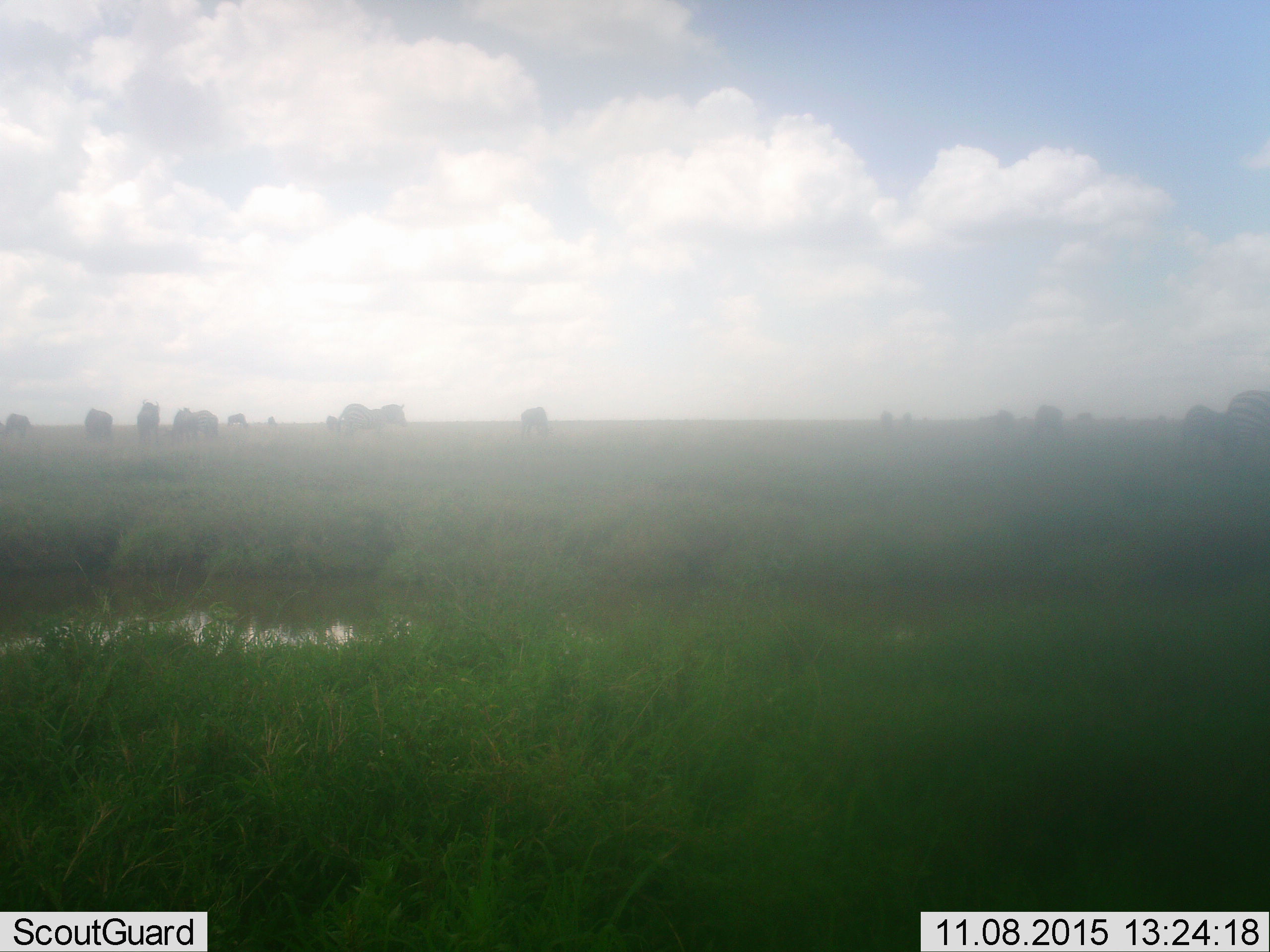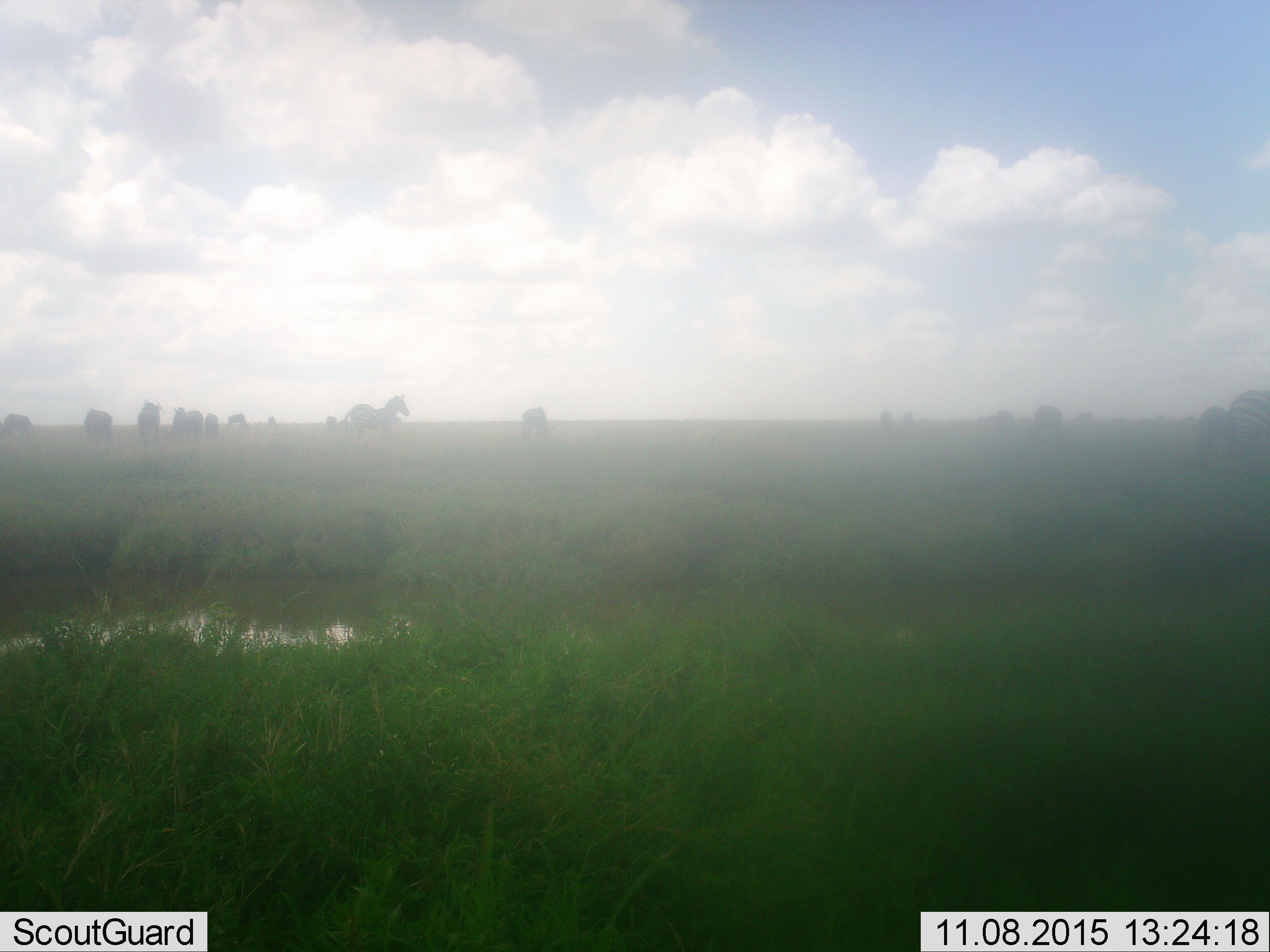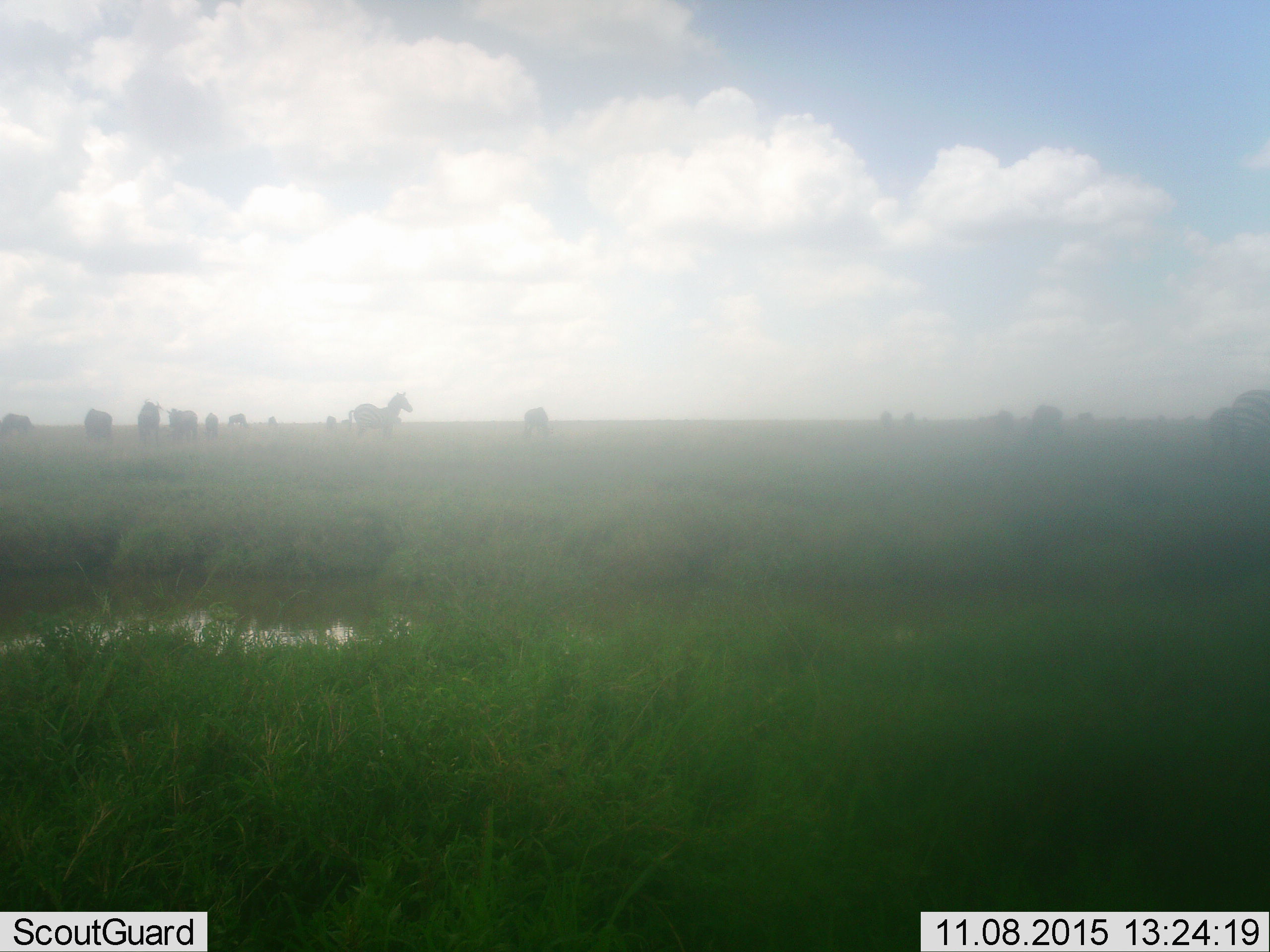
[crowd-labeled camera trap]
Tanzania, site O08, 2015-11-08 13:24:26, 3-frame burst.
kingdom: Animalia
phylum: Chordata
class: Mammalia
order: Artiodactyla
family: Bovidae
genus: Connochaetes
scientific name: Connochaetes taurinus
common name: blue wildebeest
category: wildebeest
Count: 9.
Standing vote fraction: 40%.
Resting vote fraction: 20%.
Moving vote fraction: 20%.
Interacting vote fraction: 0%.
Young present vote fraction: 0%.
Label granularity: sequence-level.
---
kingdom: Animalia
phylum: Chordata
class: Mammalia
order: Perissodactyla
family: Equidae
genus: Equus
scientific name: Equus quagga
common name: plains zebra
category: zebra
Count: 5.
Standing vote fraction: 67%.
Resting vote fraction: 17%.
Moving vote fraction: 33%.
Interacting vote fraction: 0%.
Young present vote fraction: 0%.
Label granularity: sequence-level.